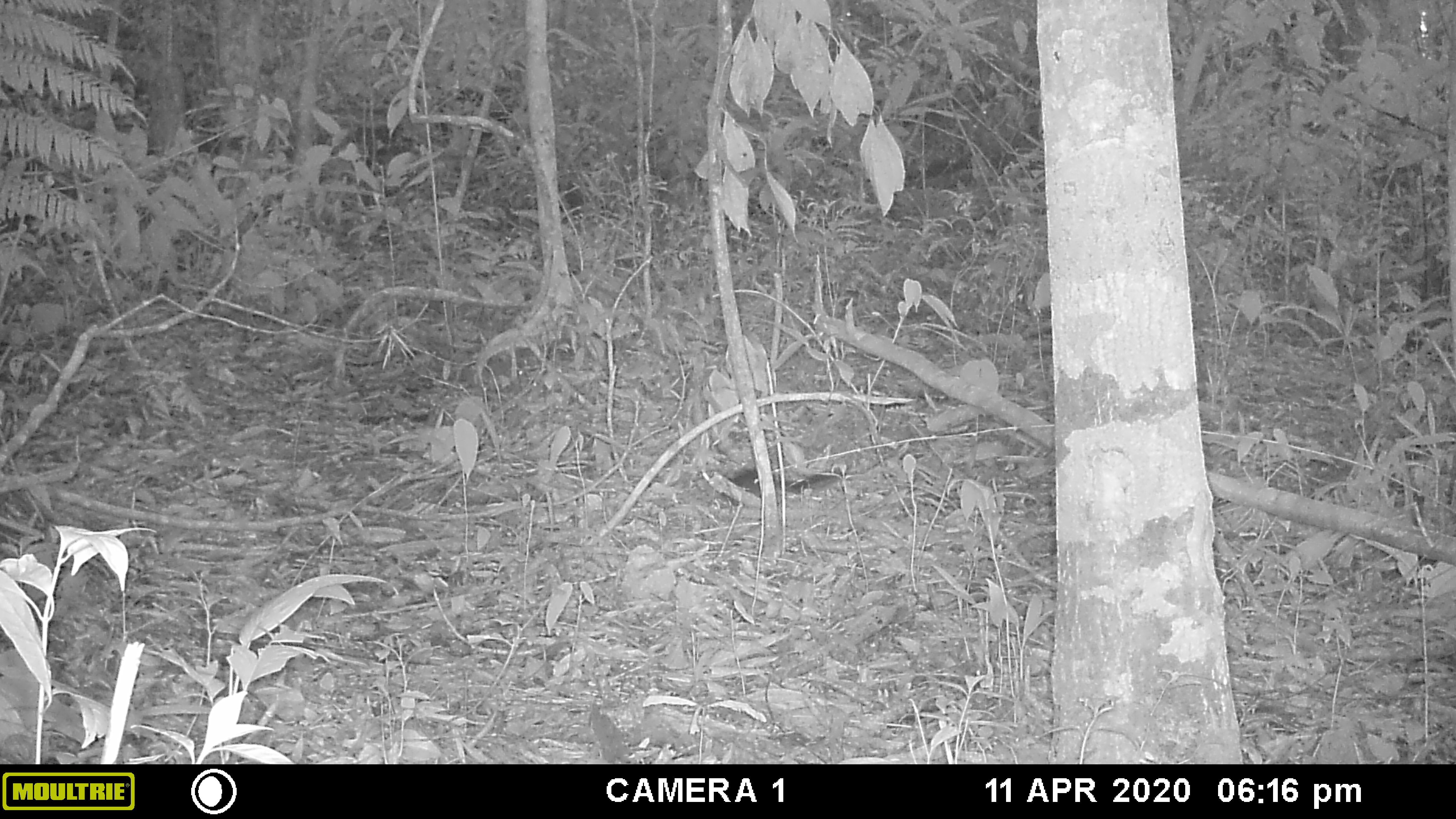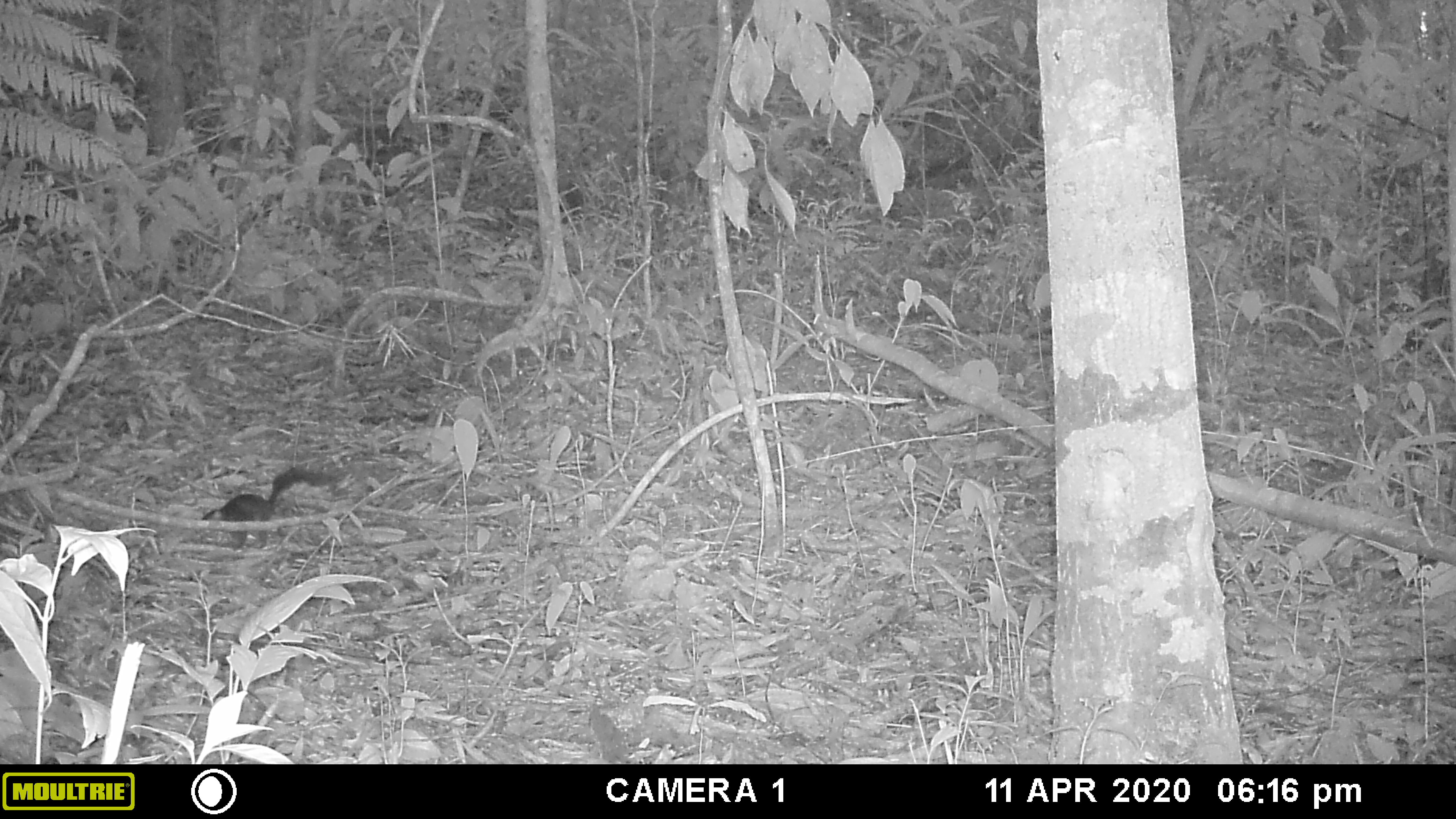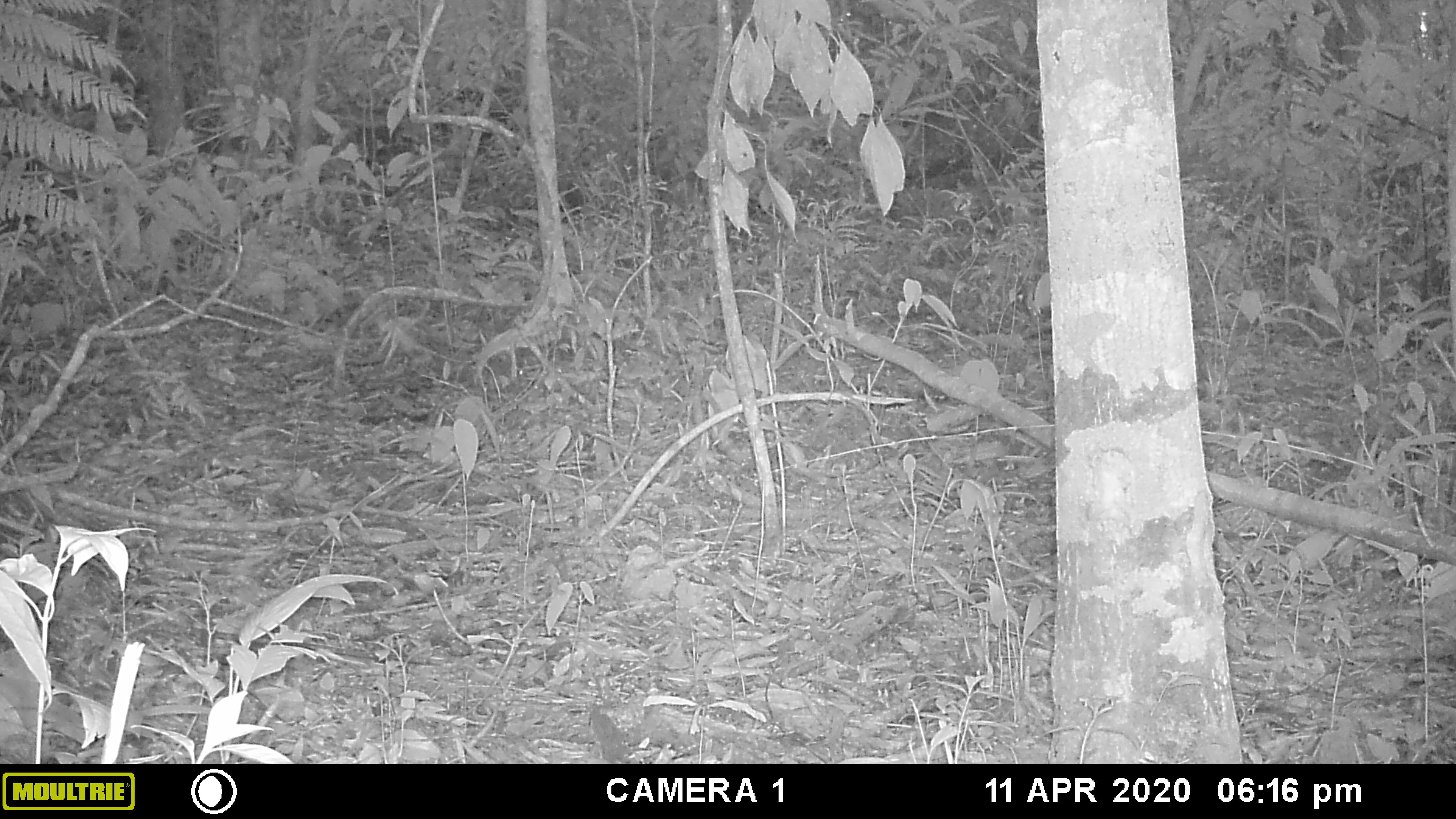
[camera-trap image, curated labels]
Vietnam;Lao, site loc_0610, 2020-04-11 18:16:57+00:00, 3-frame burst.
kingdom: Animalia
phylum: Chordata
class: Mammalia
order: Rodentia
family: Sciuridae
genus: Dremomys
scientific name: Dremomys rufigenis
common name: red-cheeked squirrel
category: red cheeked squirrel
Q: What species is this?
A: Red cheeked squirrel (red-cheeked squirrel) (Dremomys rufigenis).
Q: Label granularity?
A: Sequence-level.